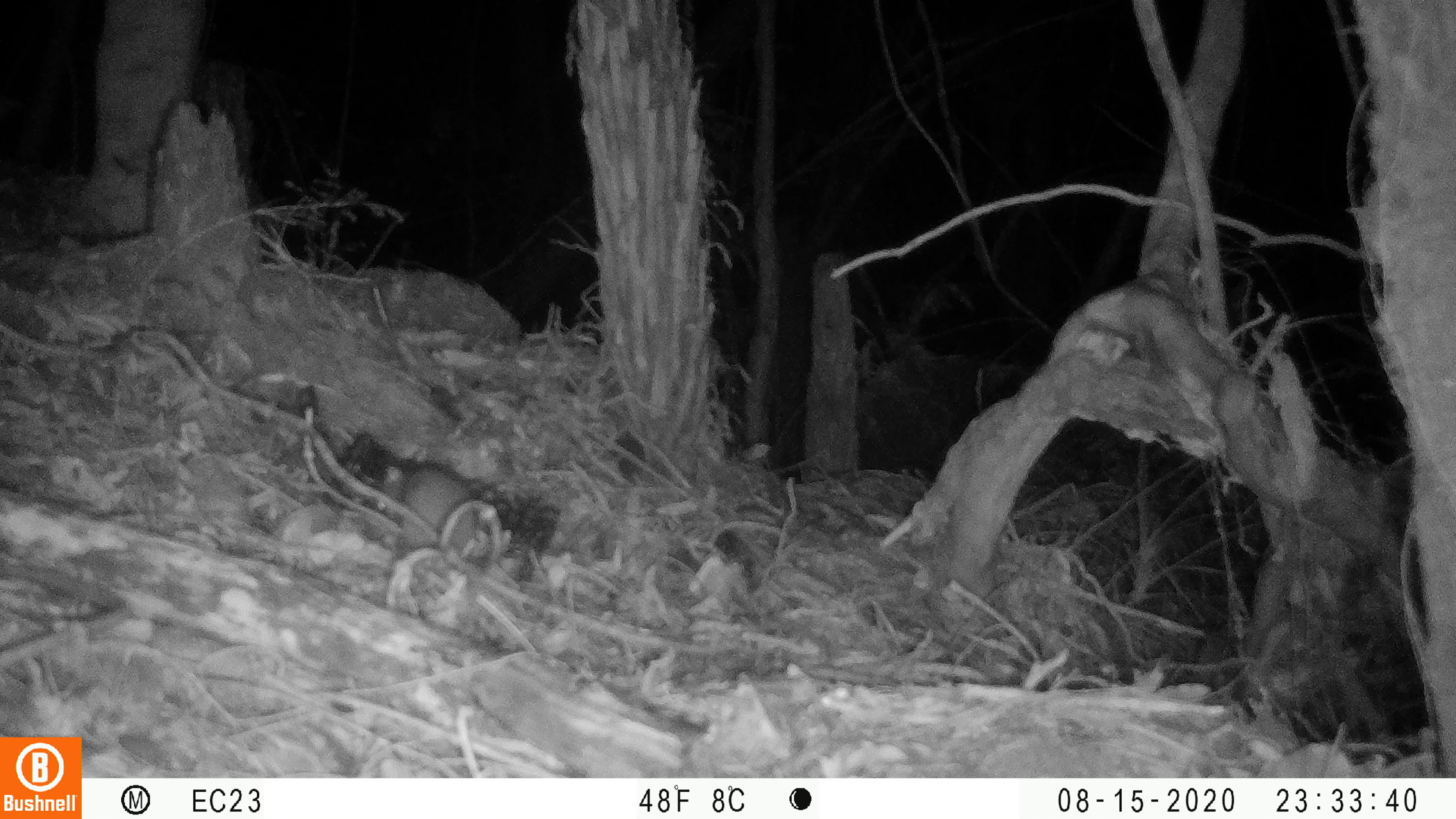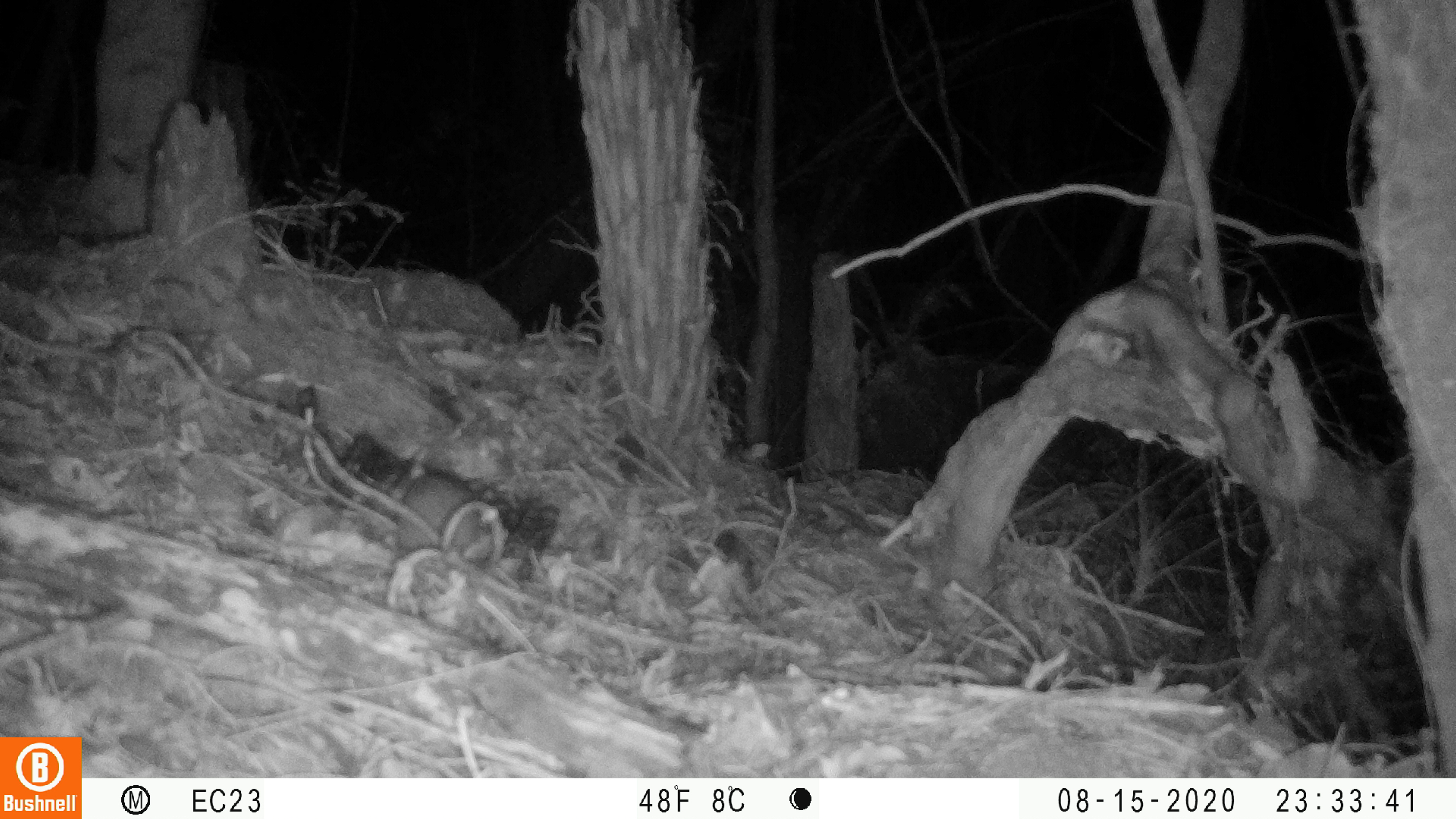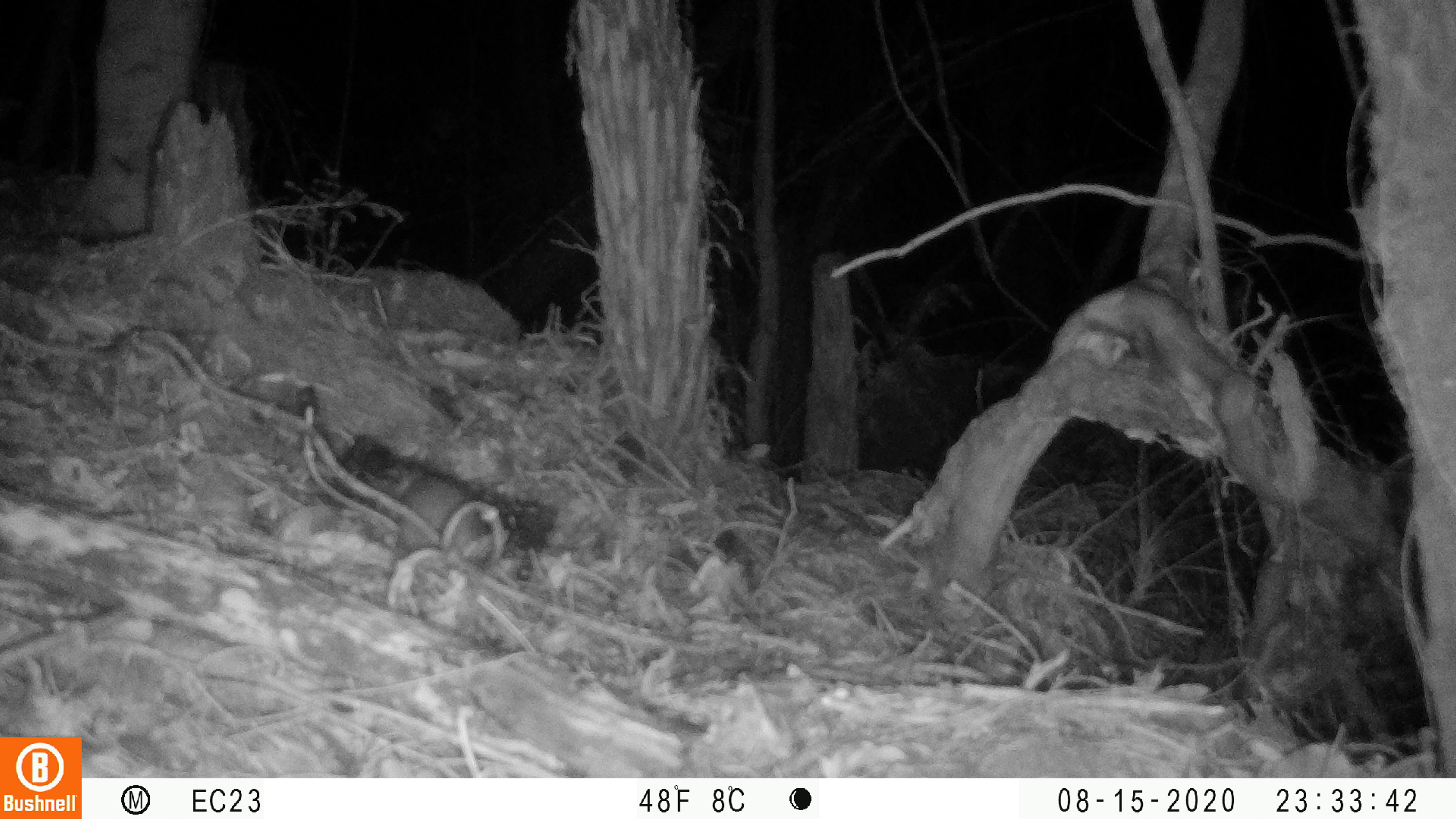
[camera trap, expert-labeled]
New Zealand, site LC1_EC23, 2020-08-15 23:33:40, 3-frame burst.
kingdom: Animalia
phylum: Chordata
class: Mammalia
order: Rodentia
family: Muridae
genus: Rattus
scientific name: Rattus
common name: rat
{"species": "rat (Rattus)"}